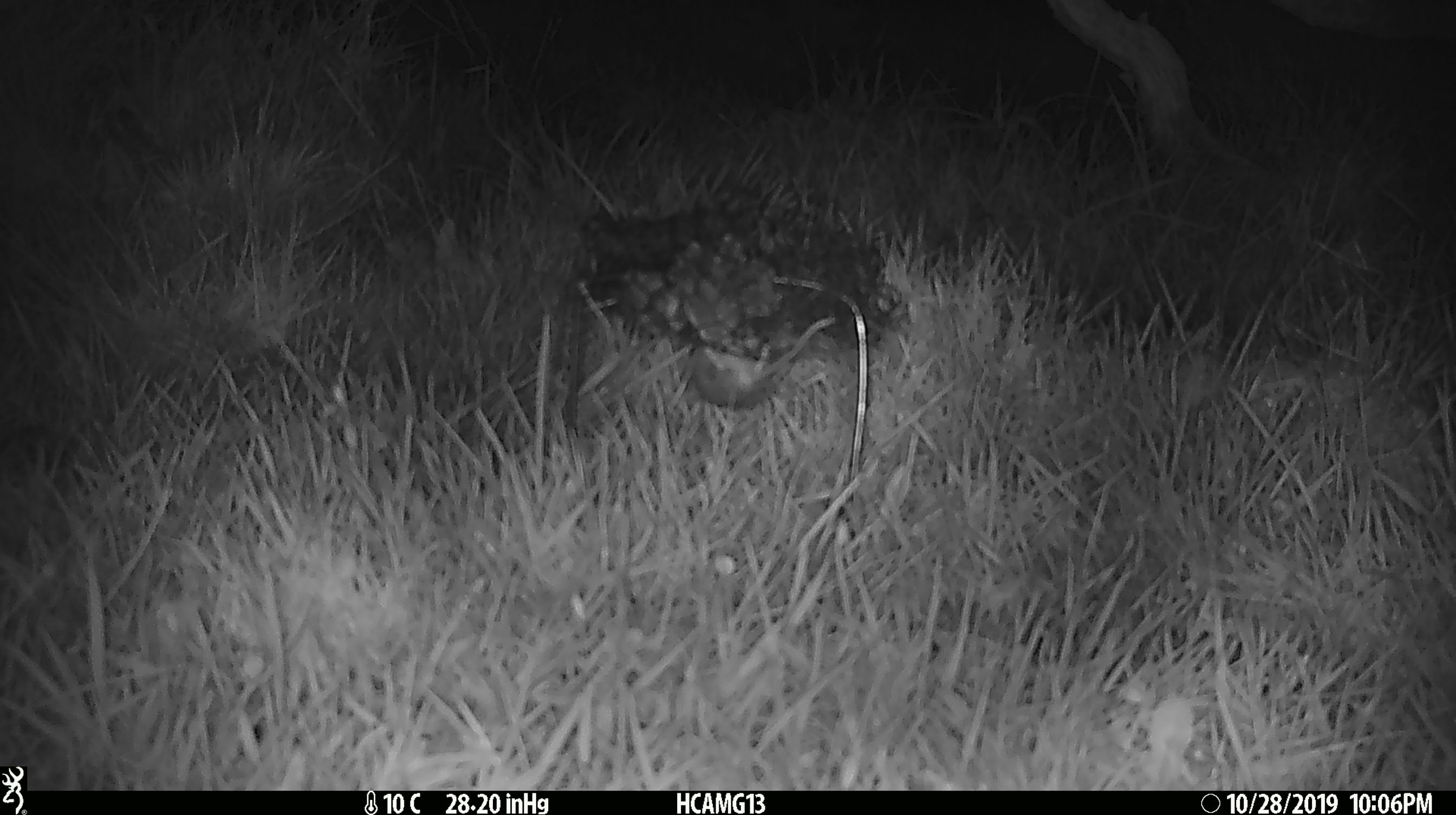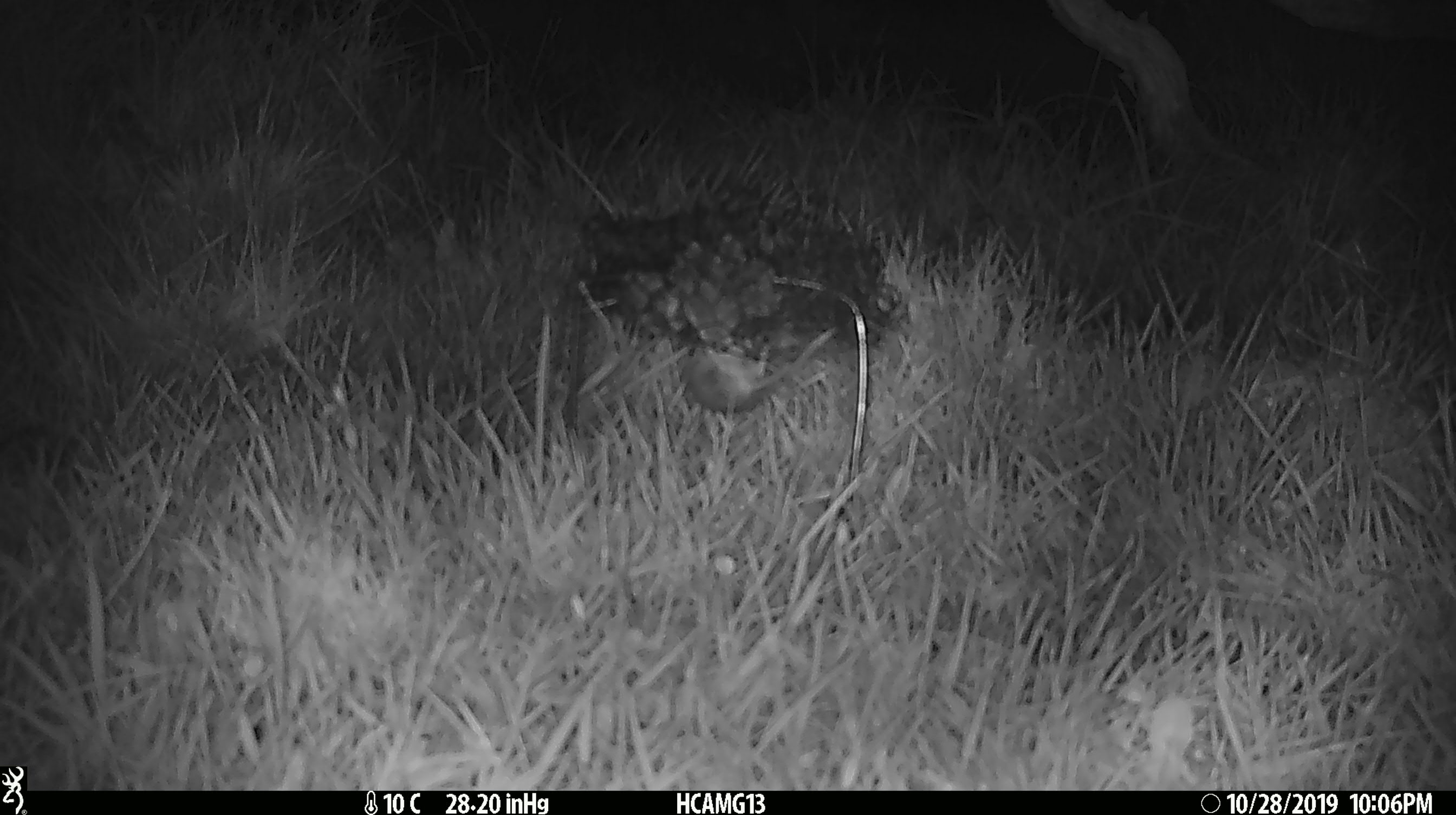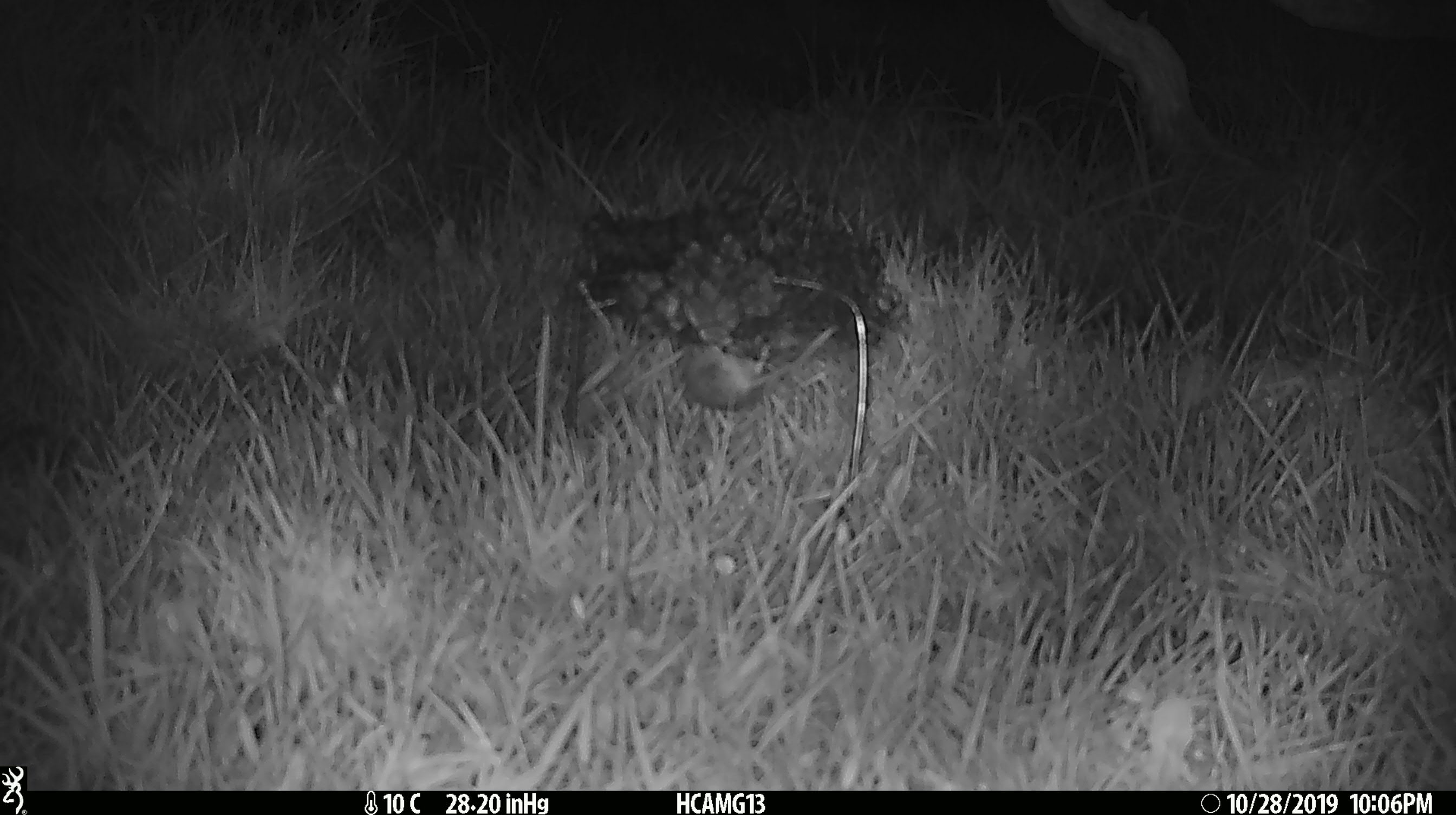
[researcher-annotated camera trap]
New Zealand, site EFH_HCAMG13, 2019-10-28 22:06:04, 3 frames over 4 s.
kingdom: Animalia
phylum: Chordata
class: Mammalia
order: Rodentia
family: Muridae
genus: Mus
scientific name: Mus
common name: mouse